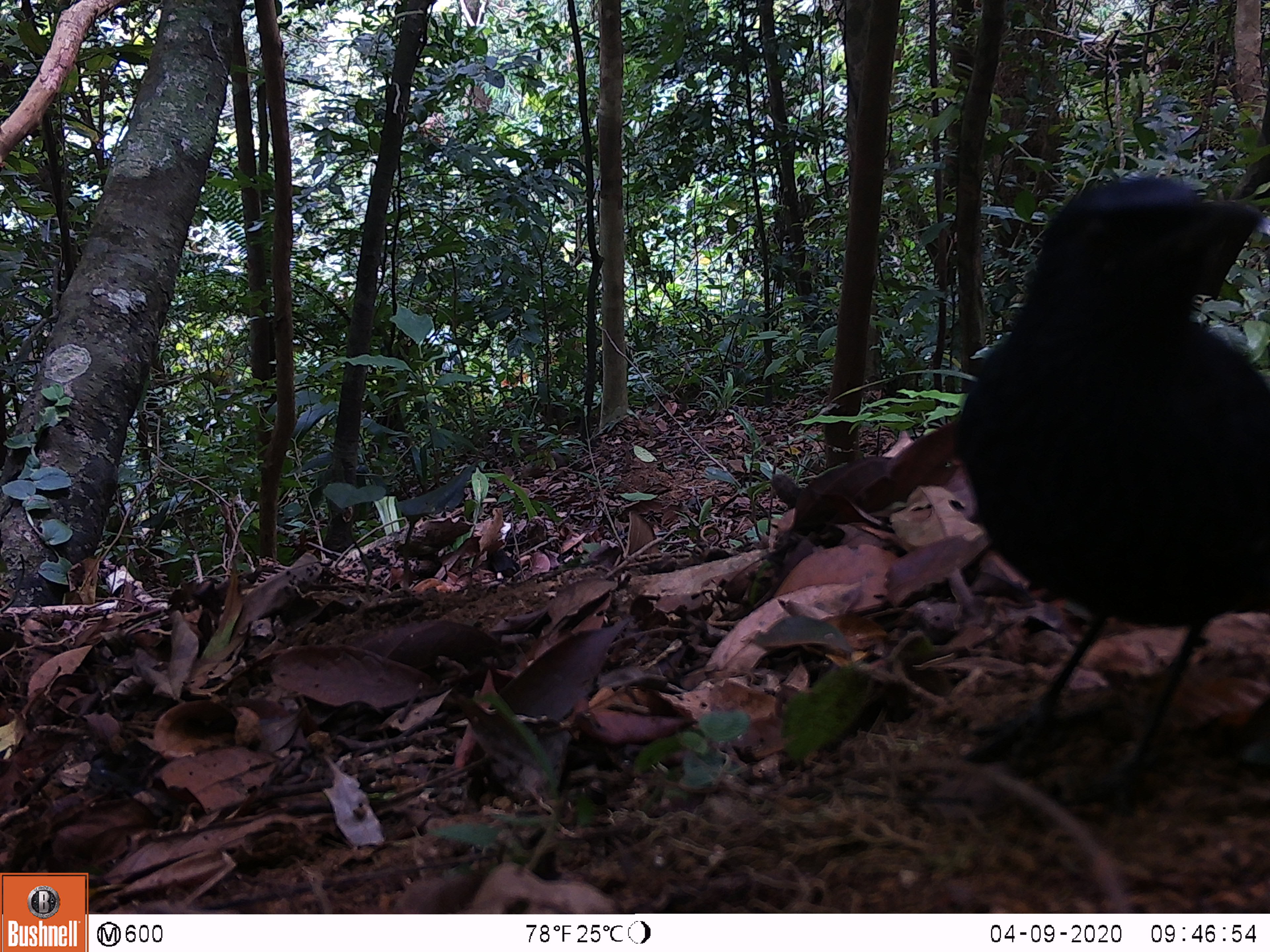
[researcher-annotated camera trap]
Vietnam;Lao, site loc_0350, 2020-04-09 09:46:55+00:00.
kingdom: Animalia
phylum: Chordata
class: Aves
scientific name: Aves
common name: bird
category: unidentified bird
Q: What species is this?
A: Unidentified bird (bird) (Aves).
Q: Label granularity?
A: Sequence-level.